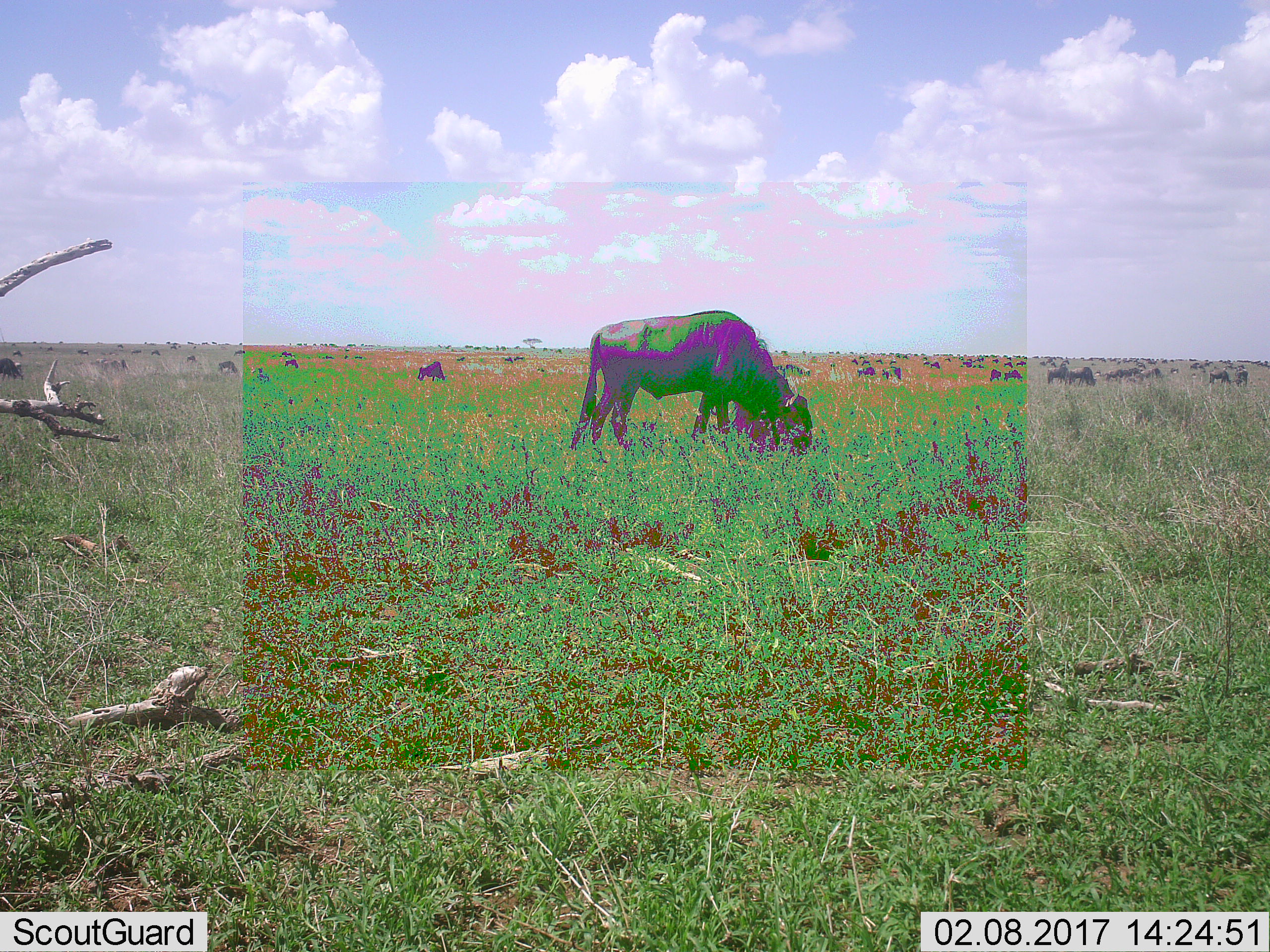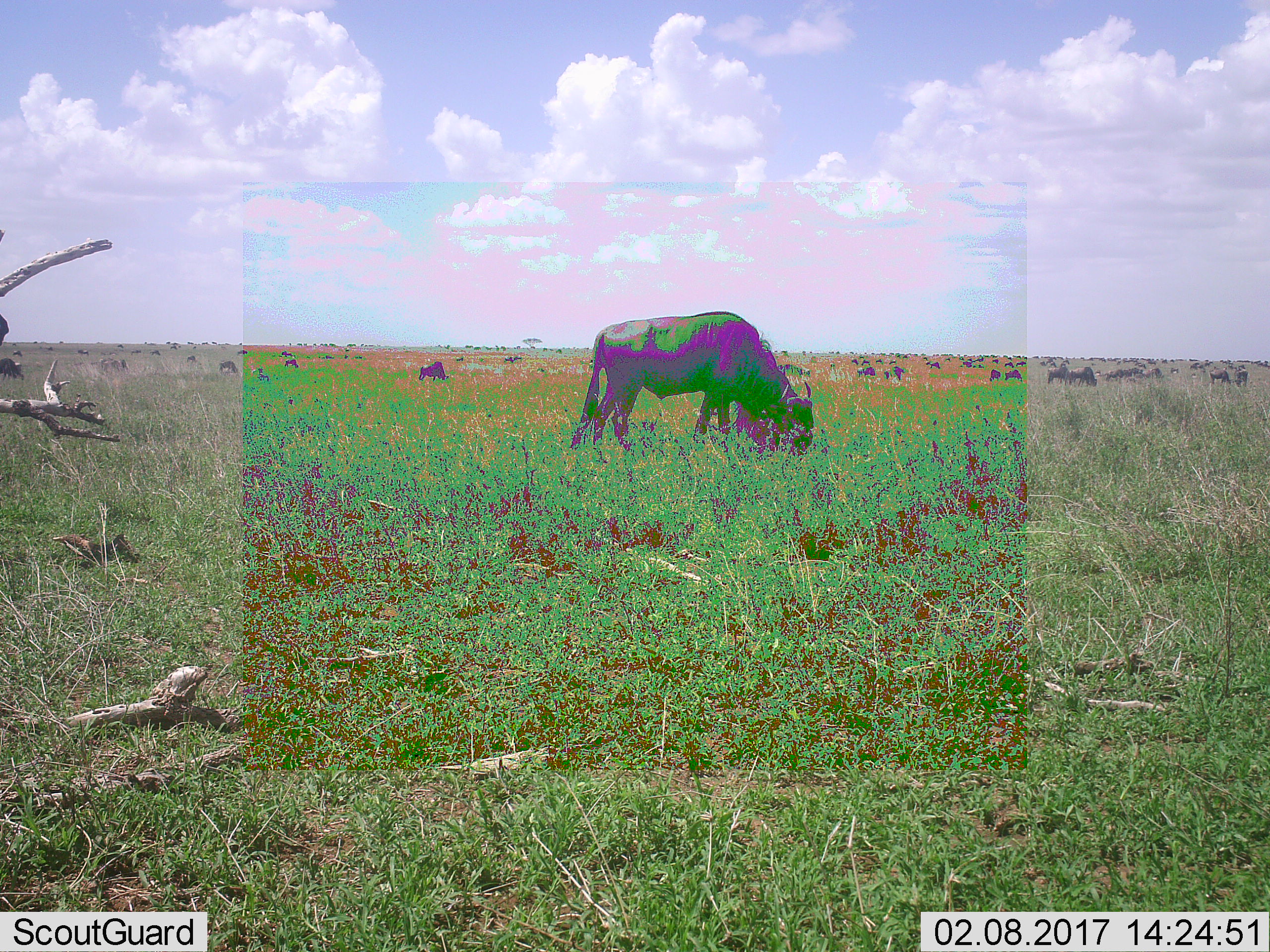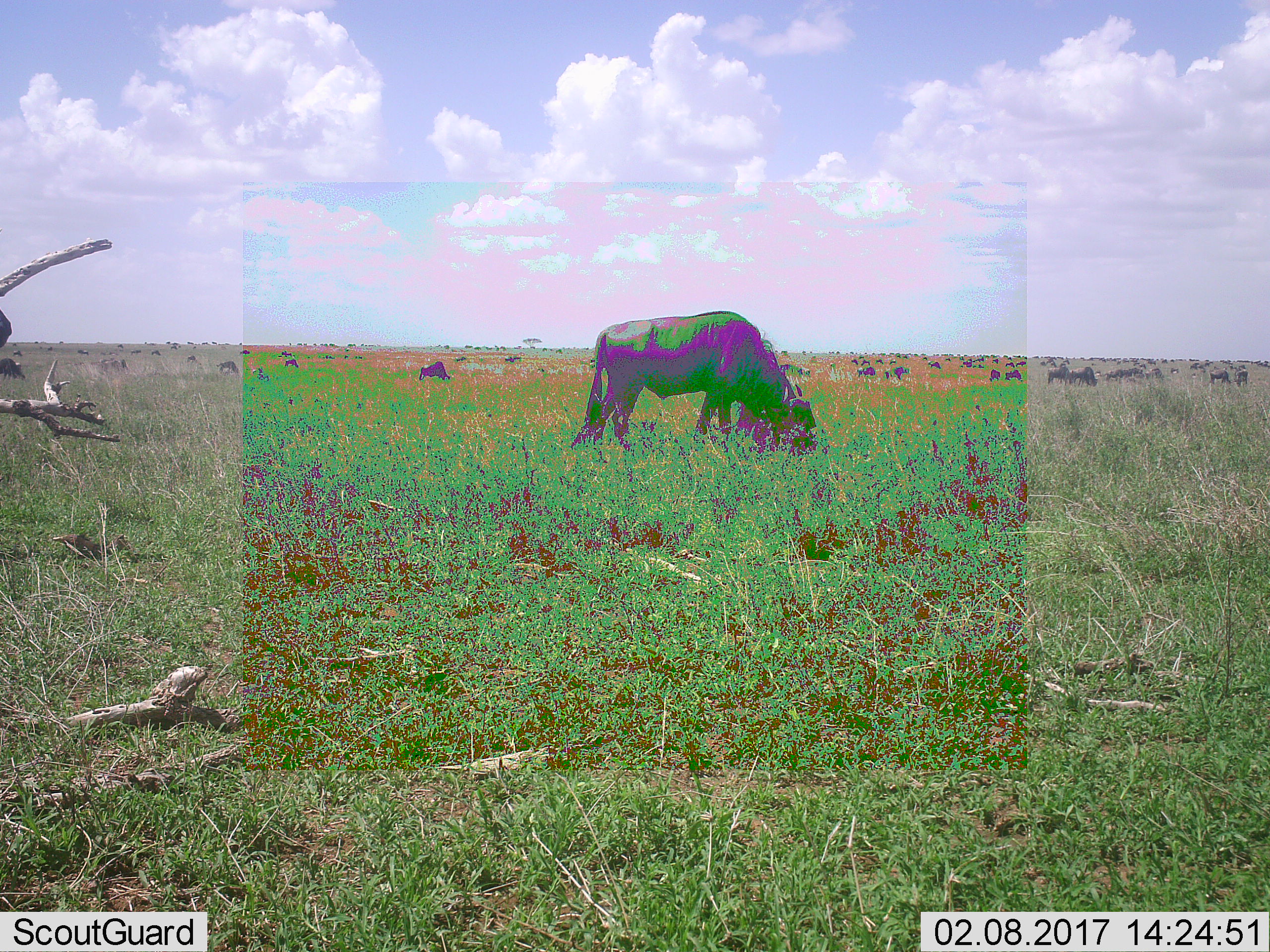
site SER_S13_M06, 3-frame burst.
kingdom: Animalia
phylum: Chordata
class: Mammalia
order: Artiodactyla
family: Bovidae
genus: Connochaetes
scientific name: Connochaetes taurinus taurinus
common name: blue wildebeest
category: wildebeestblue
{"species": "wildebeestblue (blue wildebeest) (Connochaetes taurinus taurinus)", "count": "51+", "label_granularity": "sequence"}